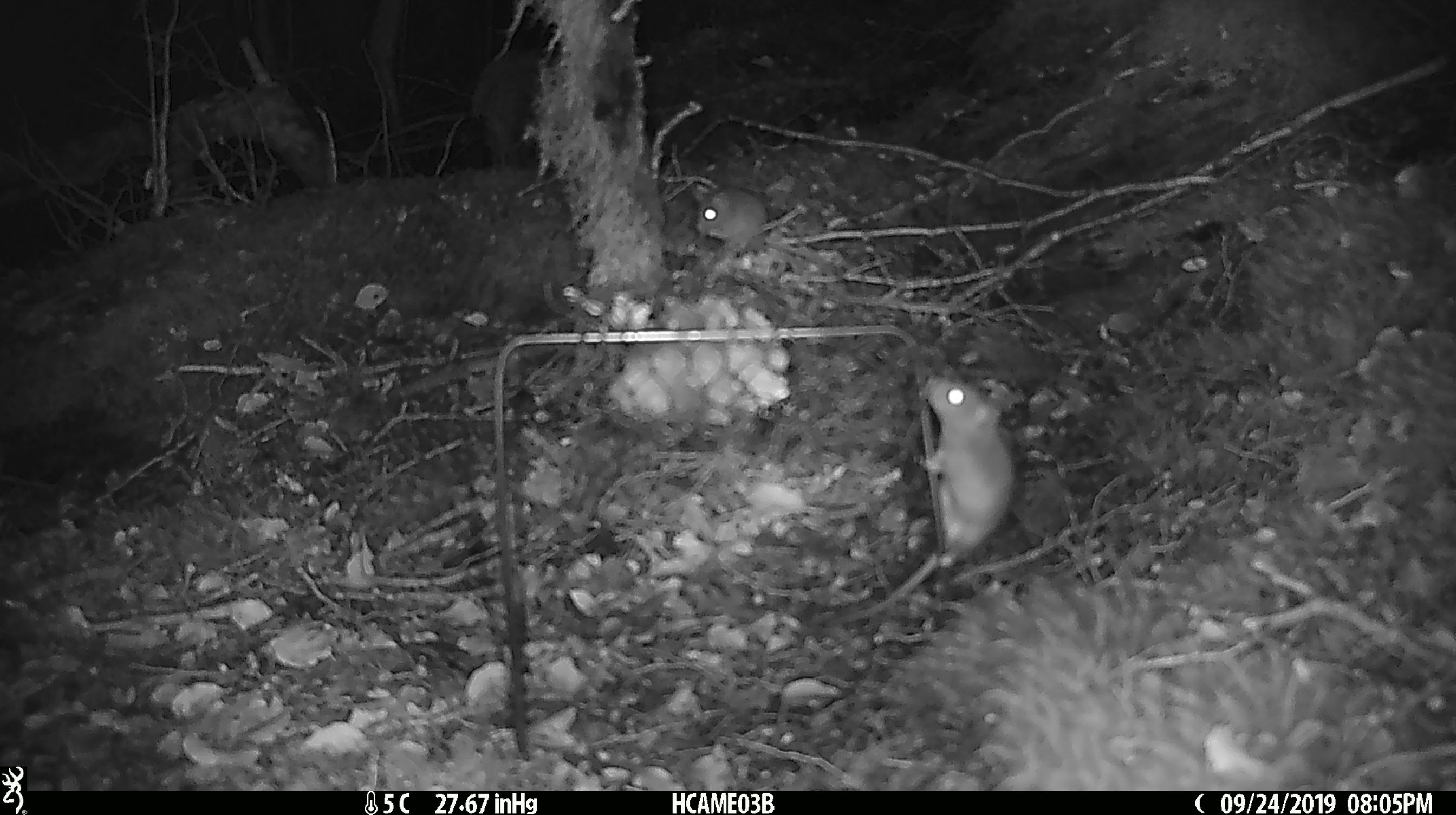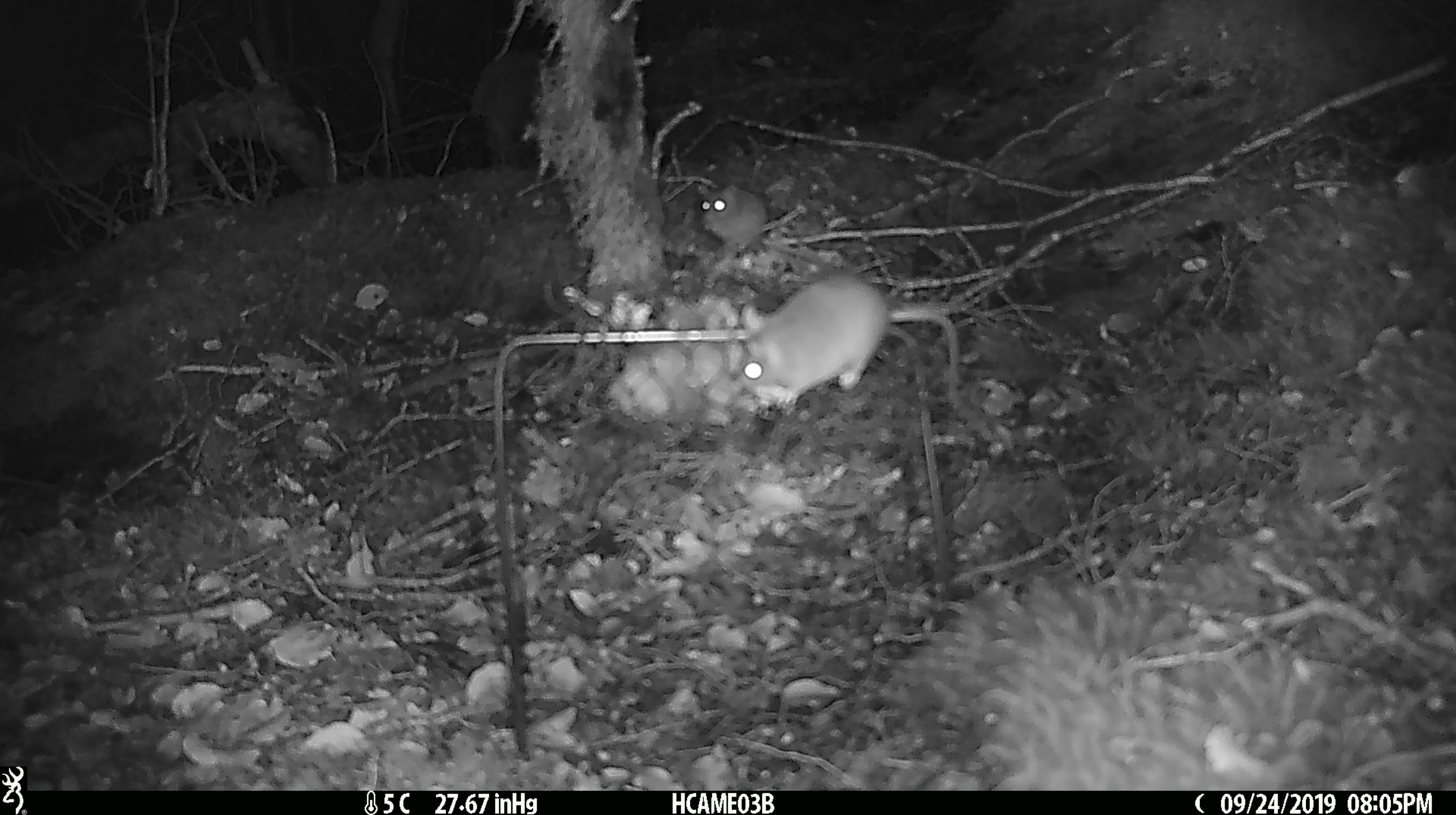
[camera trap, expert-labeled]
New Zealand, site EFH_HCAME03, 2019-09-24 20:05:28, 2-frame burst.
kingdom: Animalia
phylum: Chordata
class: Mammalia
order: Rodentia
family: Muridae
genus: Mus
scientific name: Mus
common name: mouse